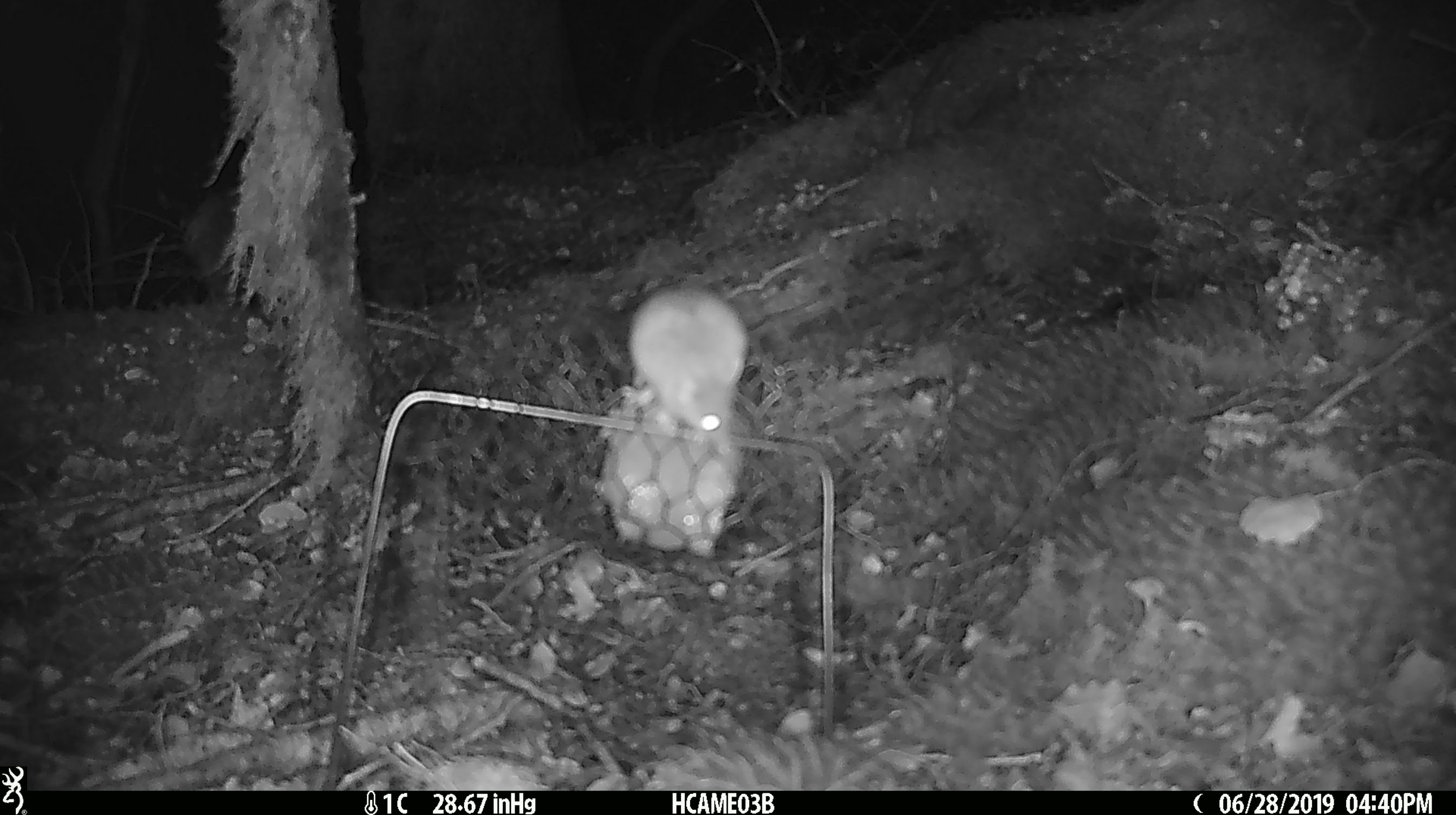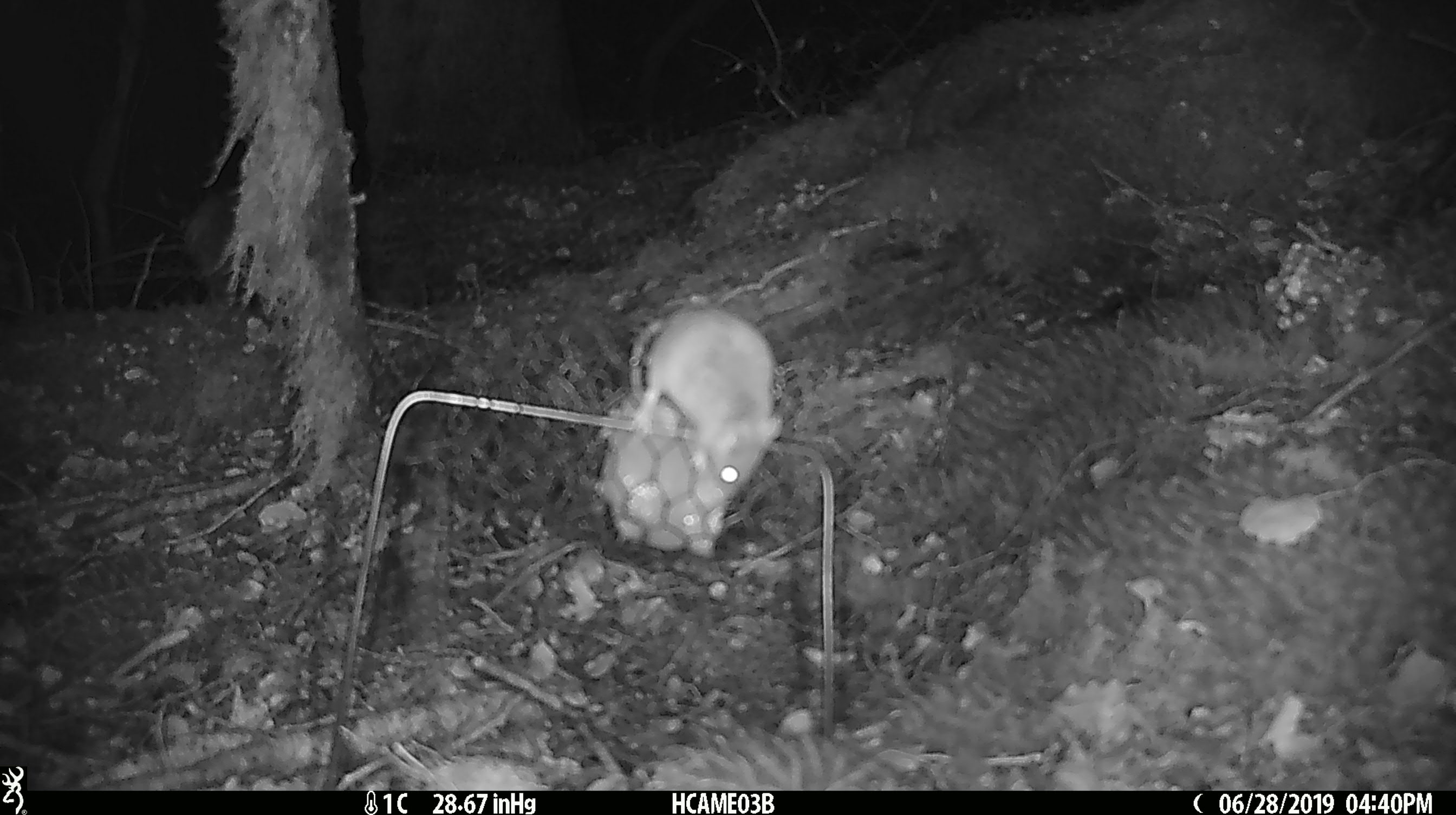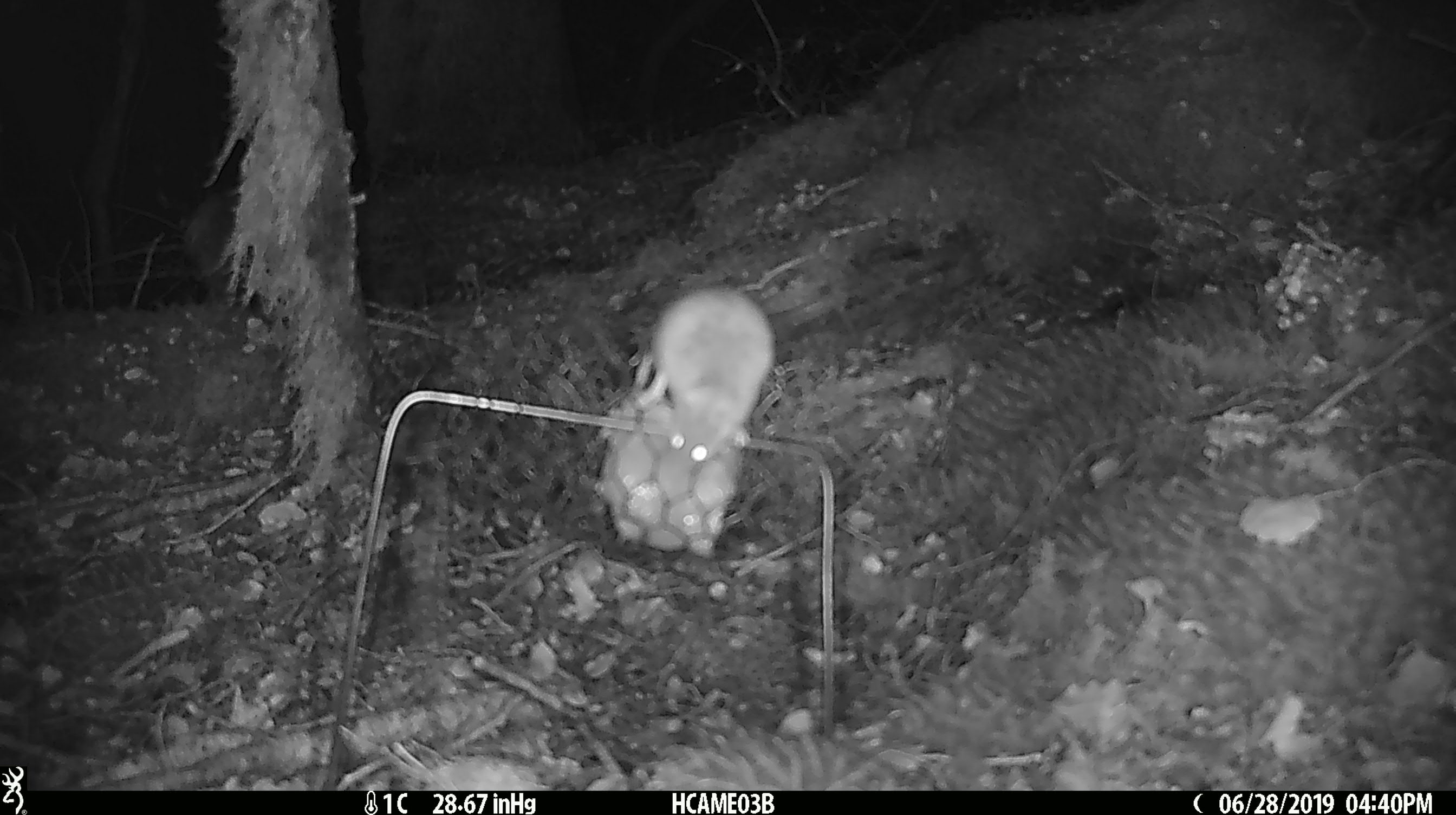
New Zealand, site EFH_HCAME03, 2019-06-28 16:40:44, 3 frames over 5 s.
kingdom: Animalia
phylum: Chordata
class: Mammalia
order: Rodentia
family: Muridae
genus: Mus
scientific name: Mus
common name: mouse